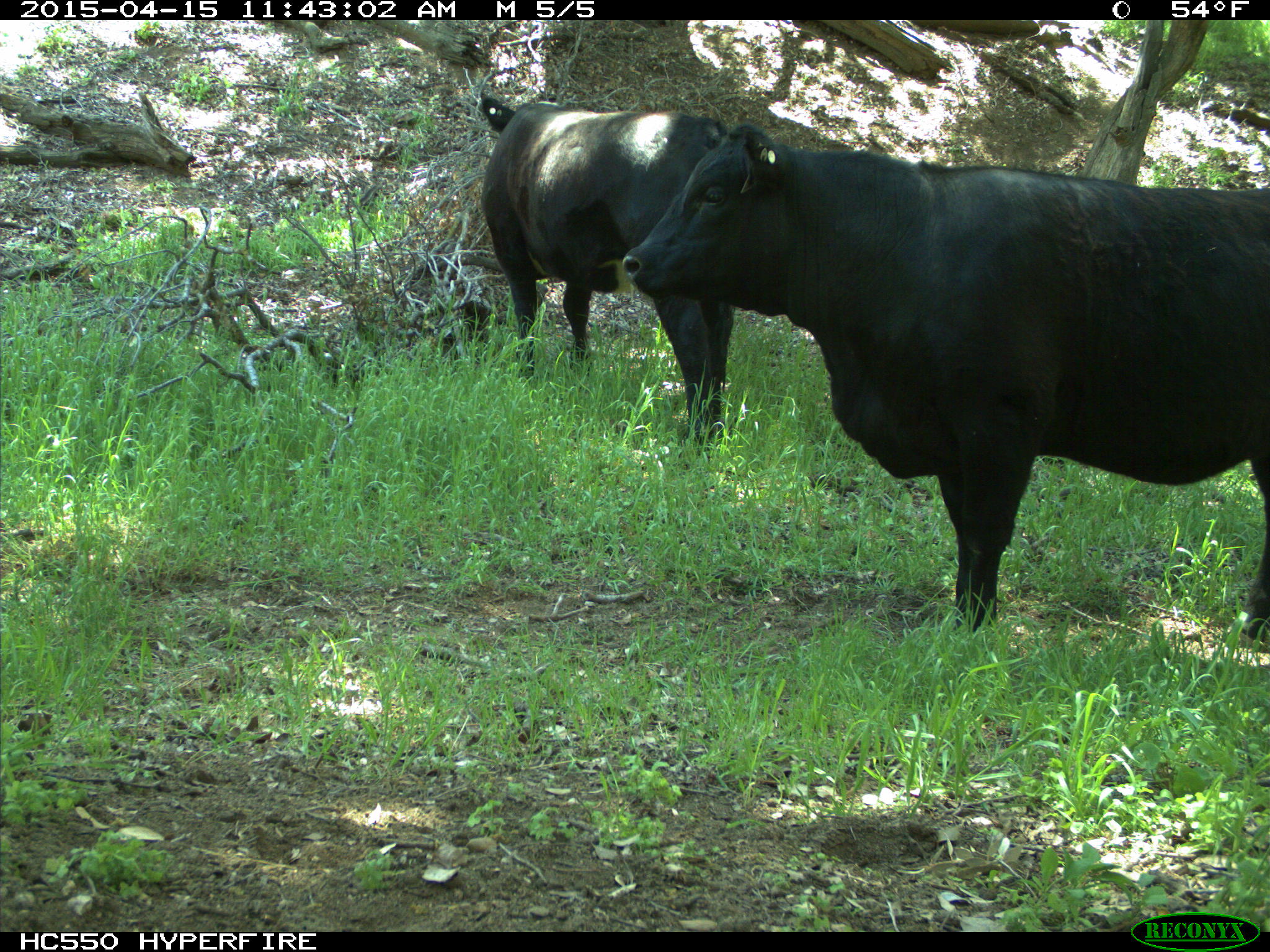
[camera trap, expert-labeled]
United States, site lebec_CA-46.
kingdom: Animalia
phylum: Chordata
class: Mammalia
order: Artiodactyla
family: Bovidae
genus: Bos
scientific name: Bos taurus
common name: domestic cow